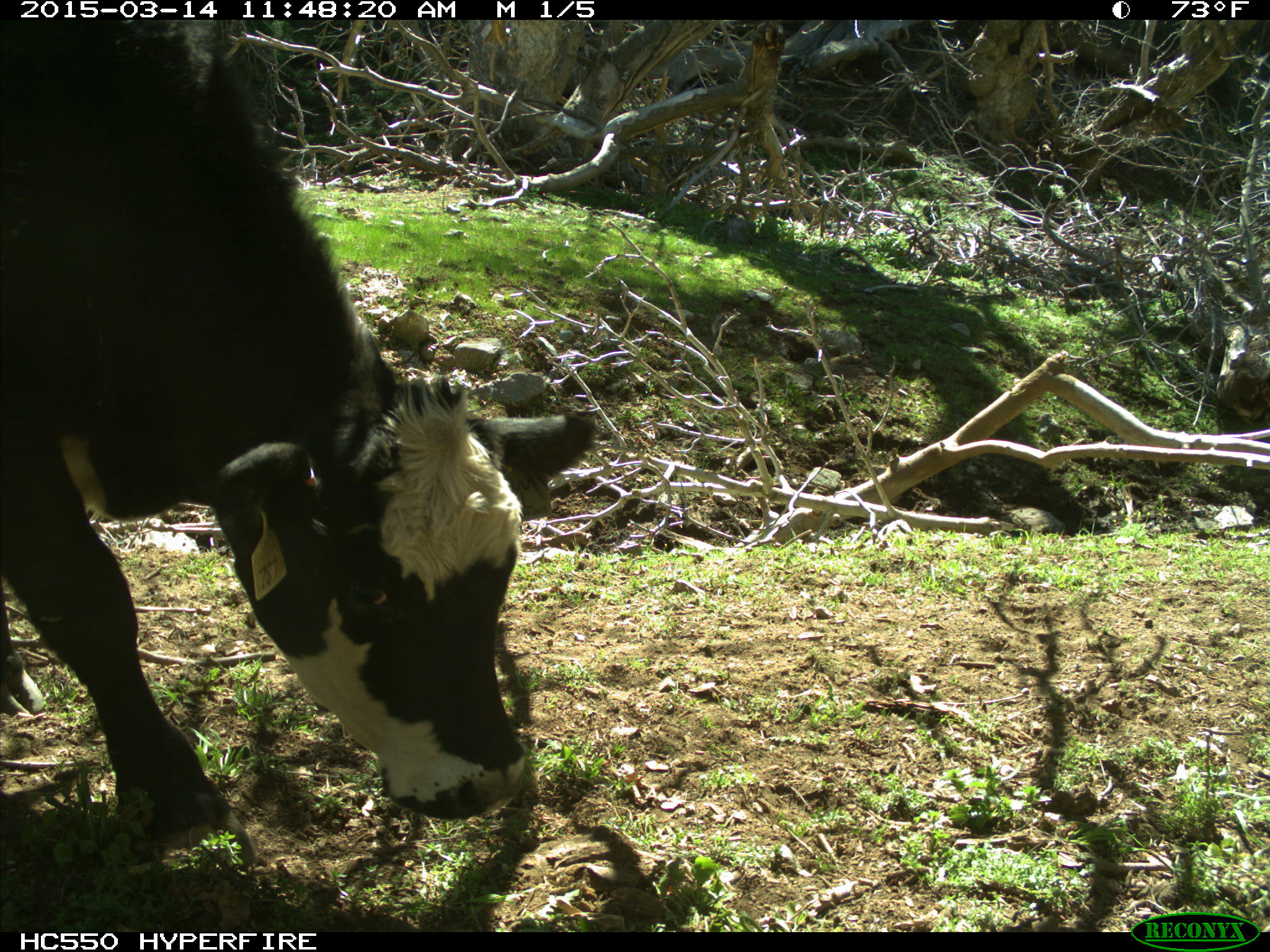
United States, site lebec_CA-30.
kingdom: Animalia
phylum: Chordata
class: Mammalia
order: Artiodactyla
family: Bovidae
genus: Bos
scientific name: Bos taurus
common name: domestic cow